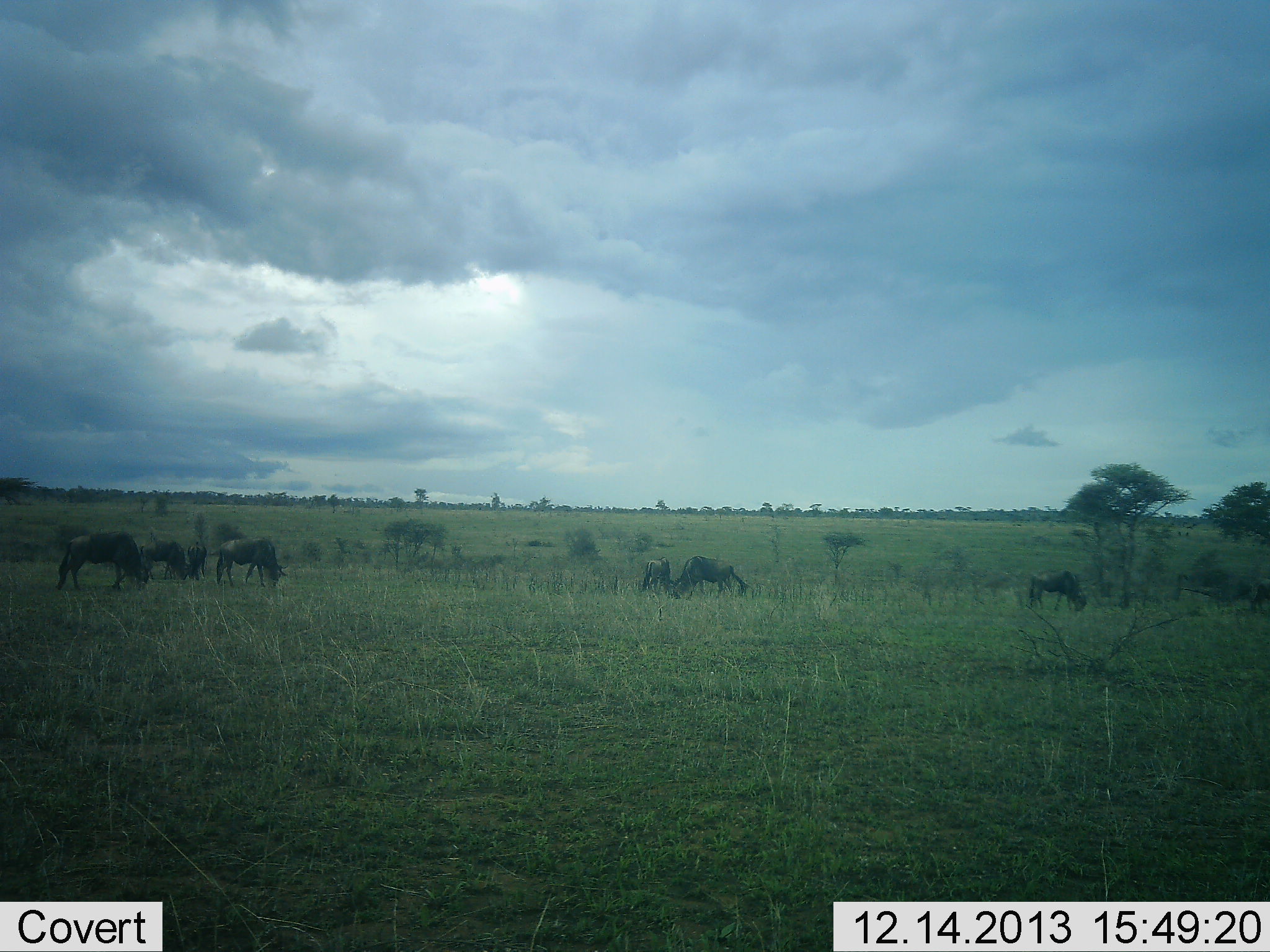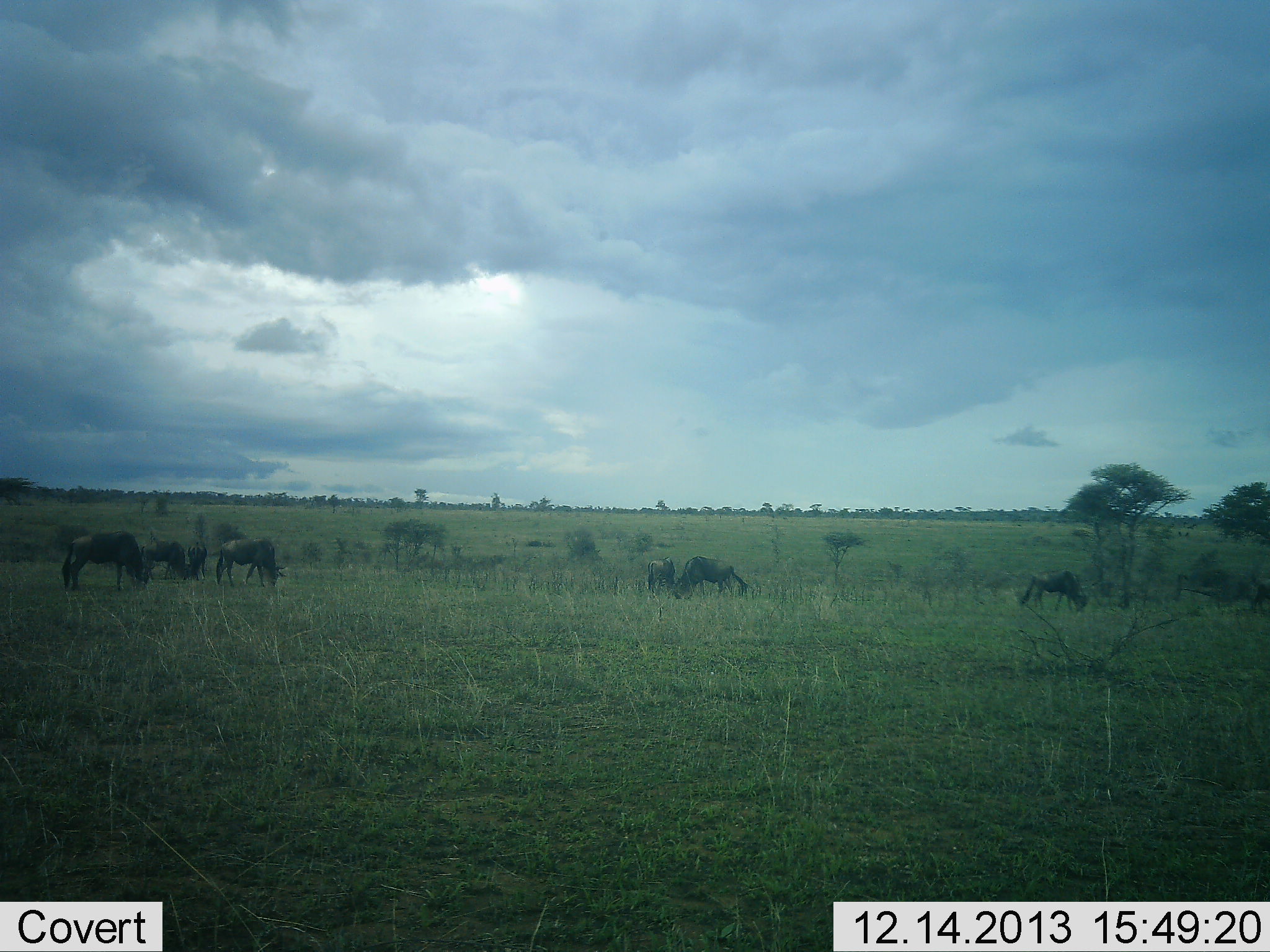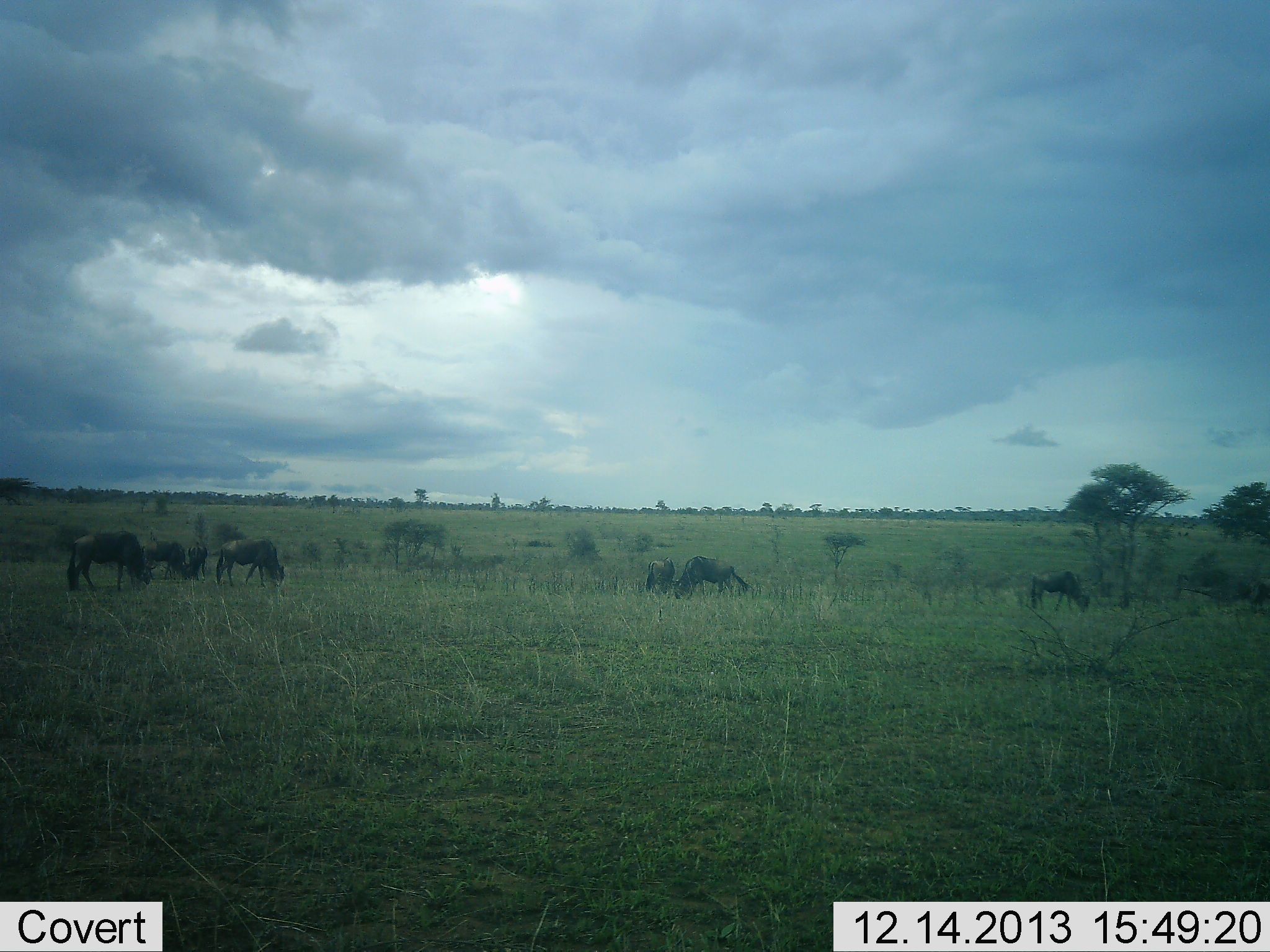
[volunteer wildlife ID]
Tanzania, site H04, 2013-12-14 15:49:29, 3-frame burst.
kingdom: Animalia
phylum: Chordata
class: Mammalia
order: Artiodactyla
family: Bovidae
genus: Connochaetes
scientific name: Connochaetes taurinus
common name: blue wildebeest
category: wildebeest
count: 7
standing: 30%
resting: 0%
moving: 0%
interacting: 0%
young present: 0%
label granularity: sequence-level